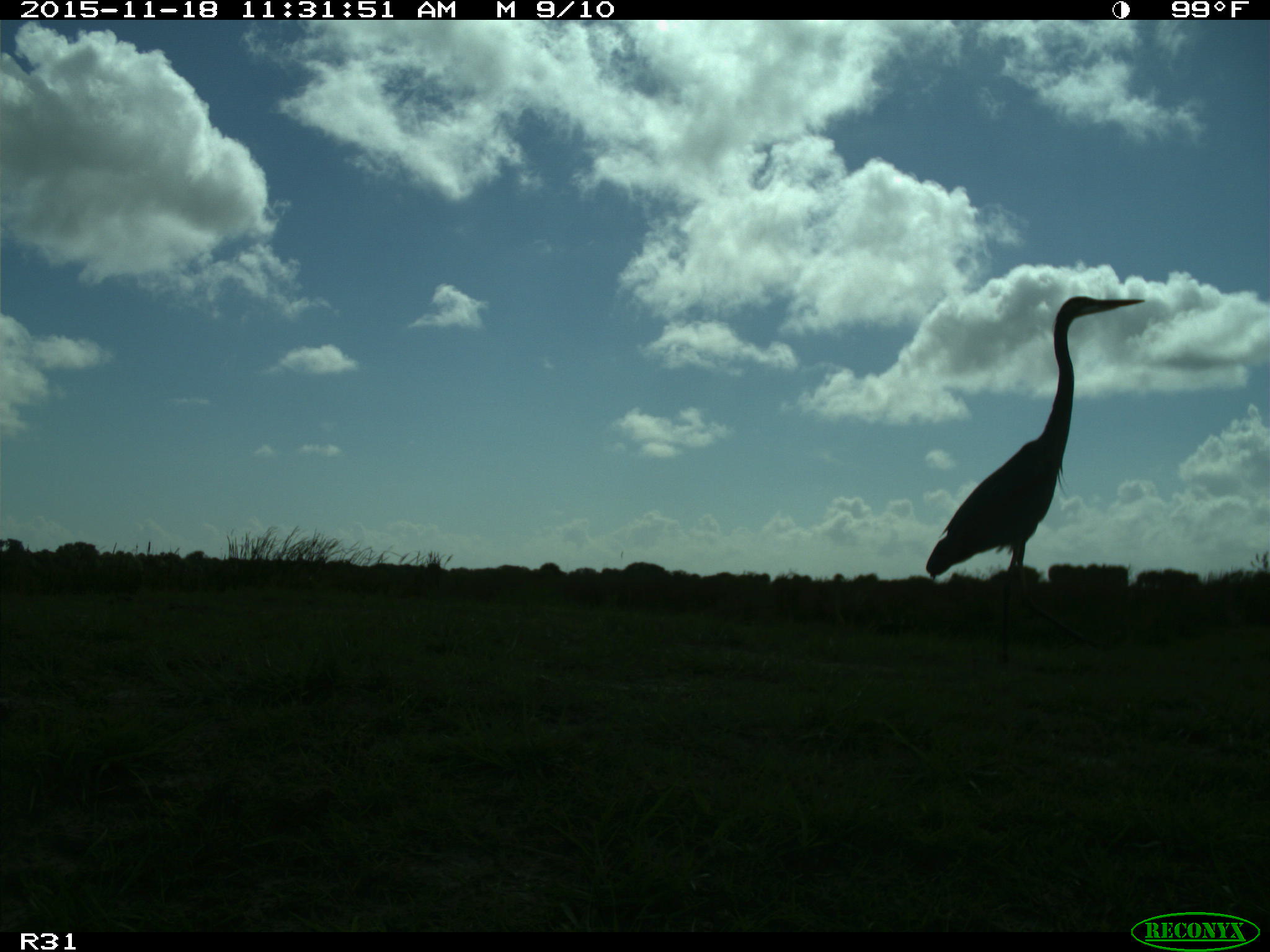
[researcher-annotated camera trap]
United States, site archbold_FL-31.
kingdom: Animalia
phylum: Chordata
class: Aves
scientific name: Aves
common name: birds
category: unidentified bird